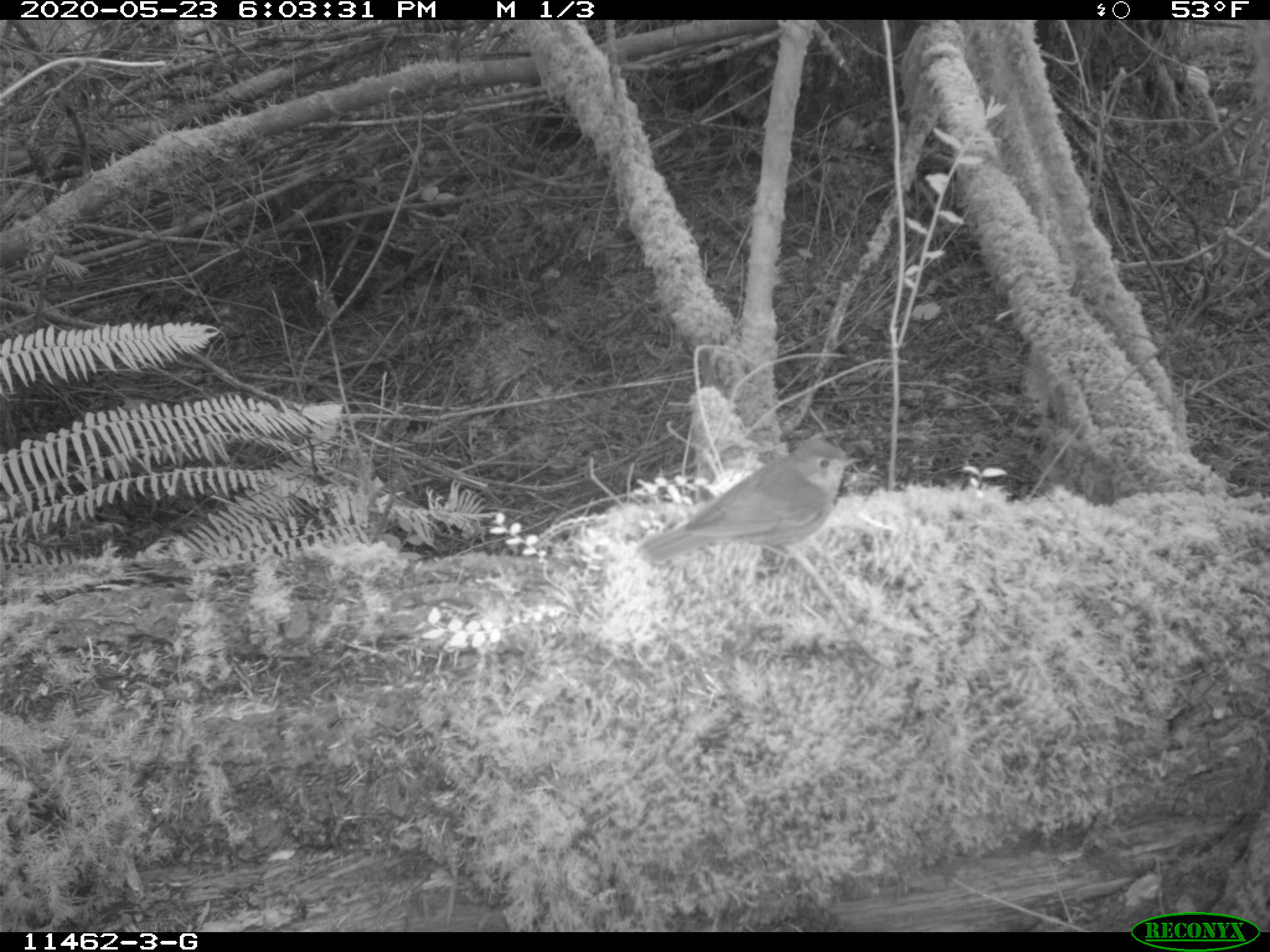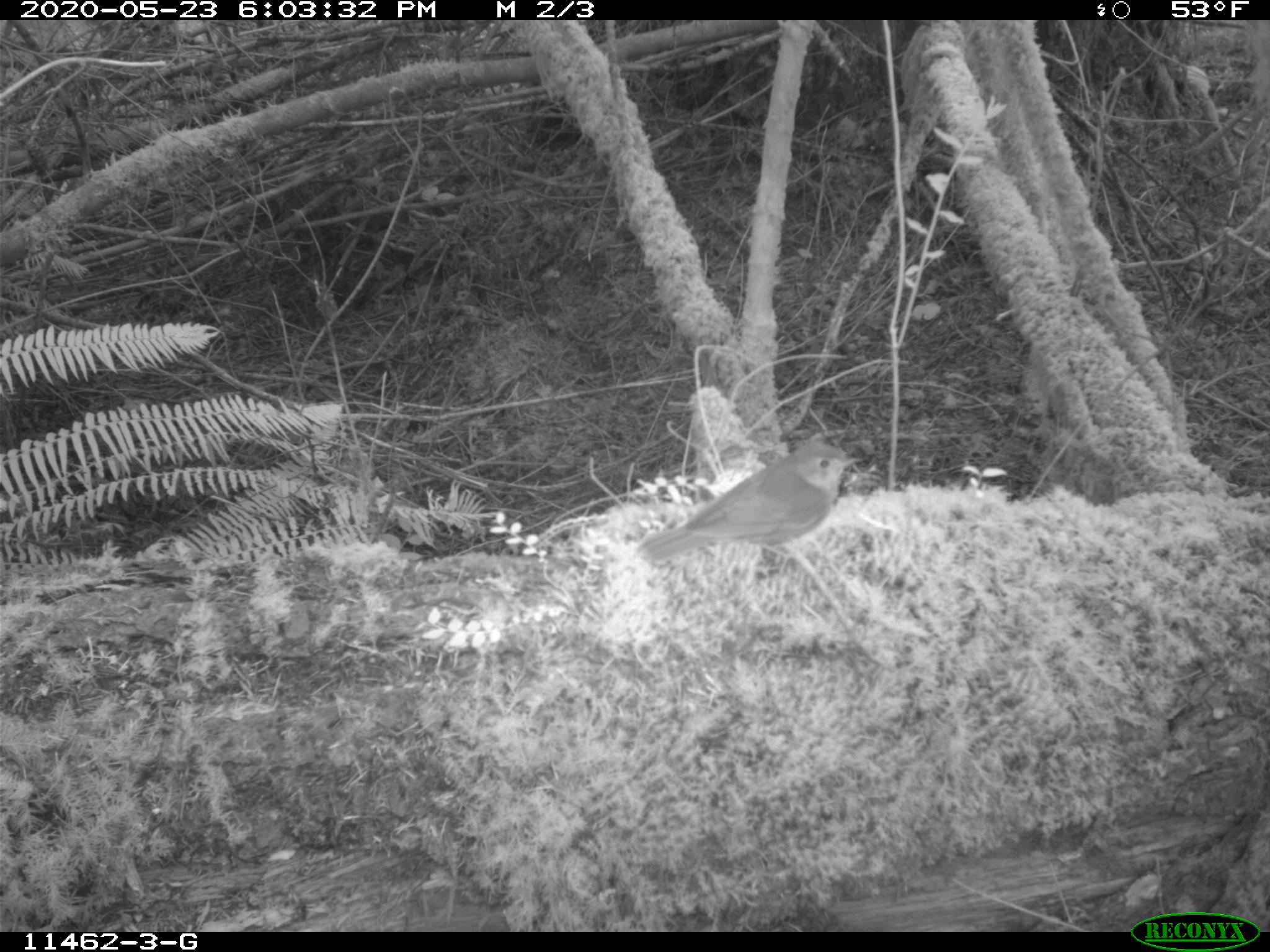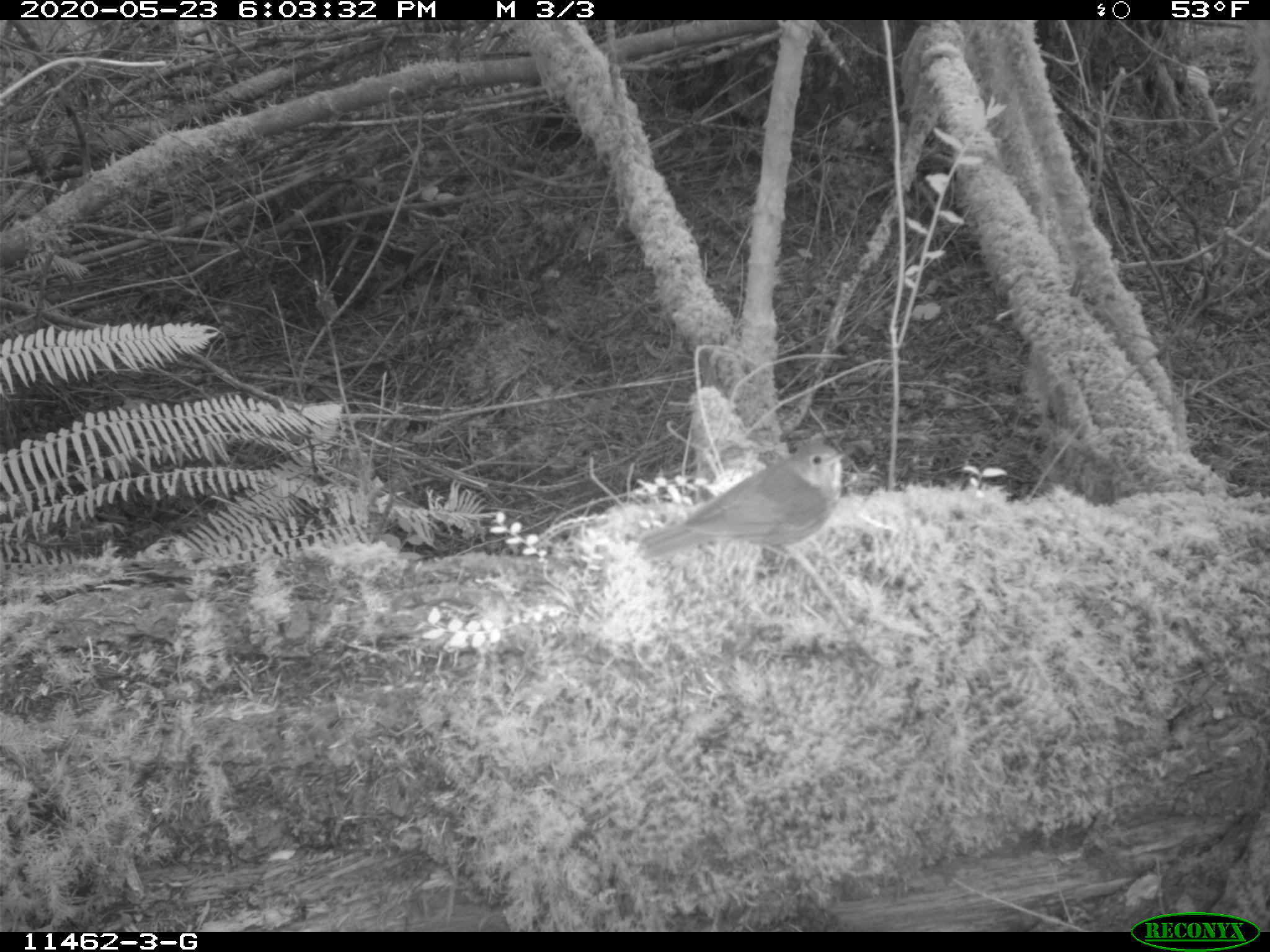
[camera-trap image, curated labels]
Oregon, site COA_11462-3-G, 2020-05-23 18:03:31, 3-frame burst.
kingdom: Animalia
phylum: Chordata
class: Aves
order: Passeriformes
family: Turdidae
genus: Catharus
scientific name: Catharus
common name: brown thrushes and nightingale-thrushes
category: catharus species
Catharus species (brown thrushes and nightingale-thrushes) (Catharus).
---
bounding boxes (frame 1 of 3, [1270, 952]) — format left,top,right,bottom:
catharus species: 627,429,877,589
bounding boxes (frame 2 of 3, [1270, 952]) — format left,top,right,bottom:
catharus species: 625,431,874,591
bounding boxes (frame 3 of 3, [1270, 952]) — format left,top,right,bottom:
catharus species: 623,431,872,595